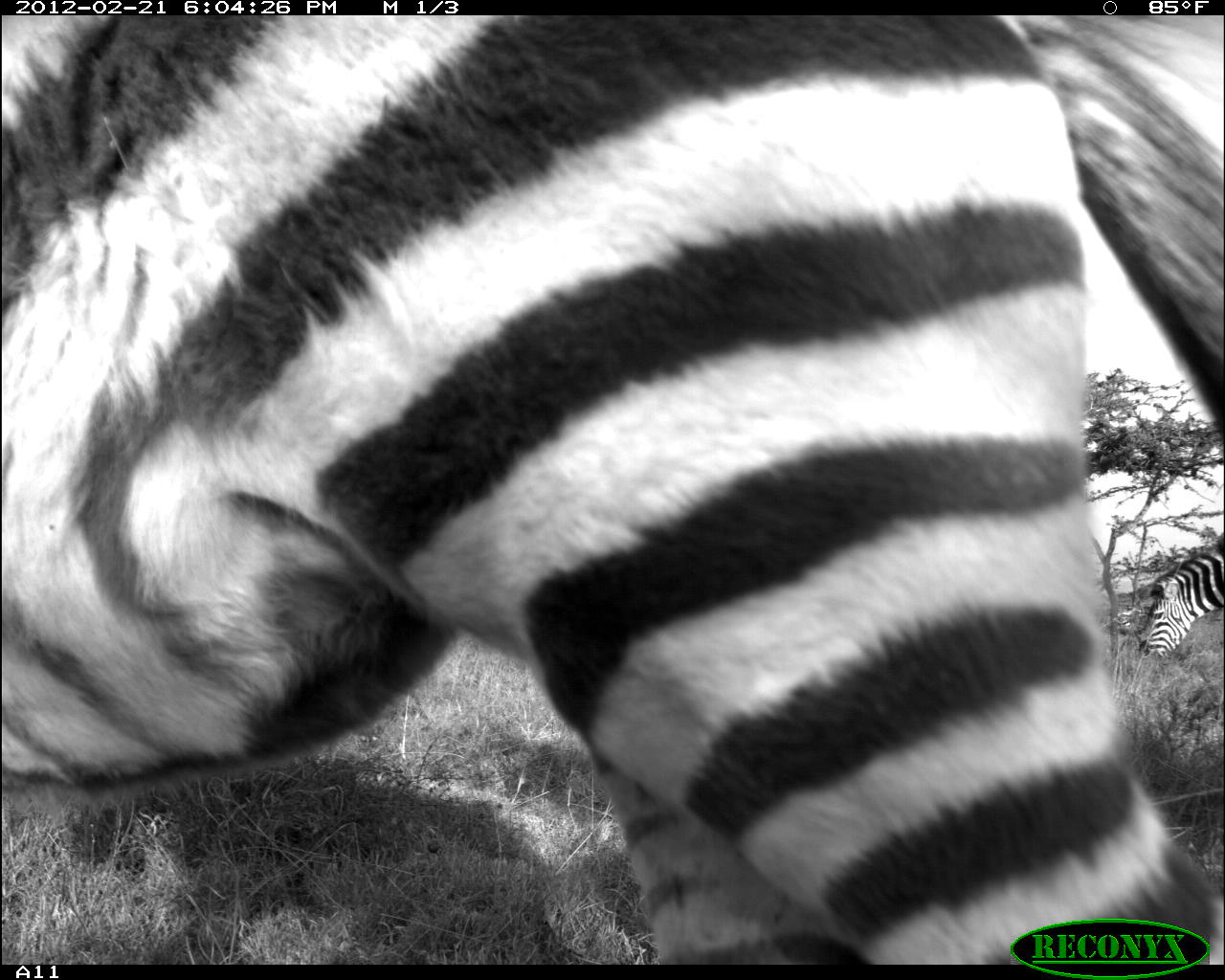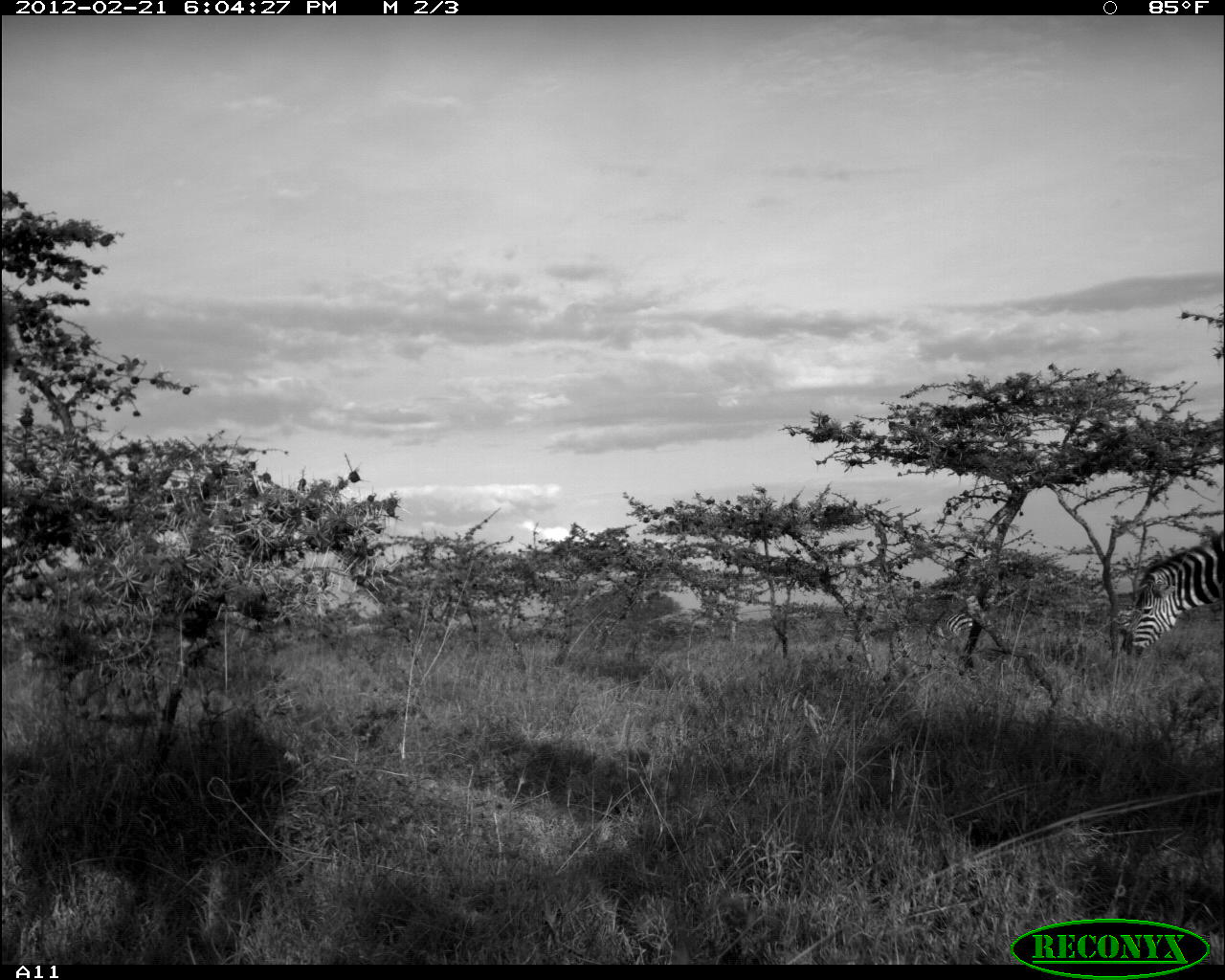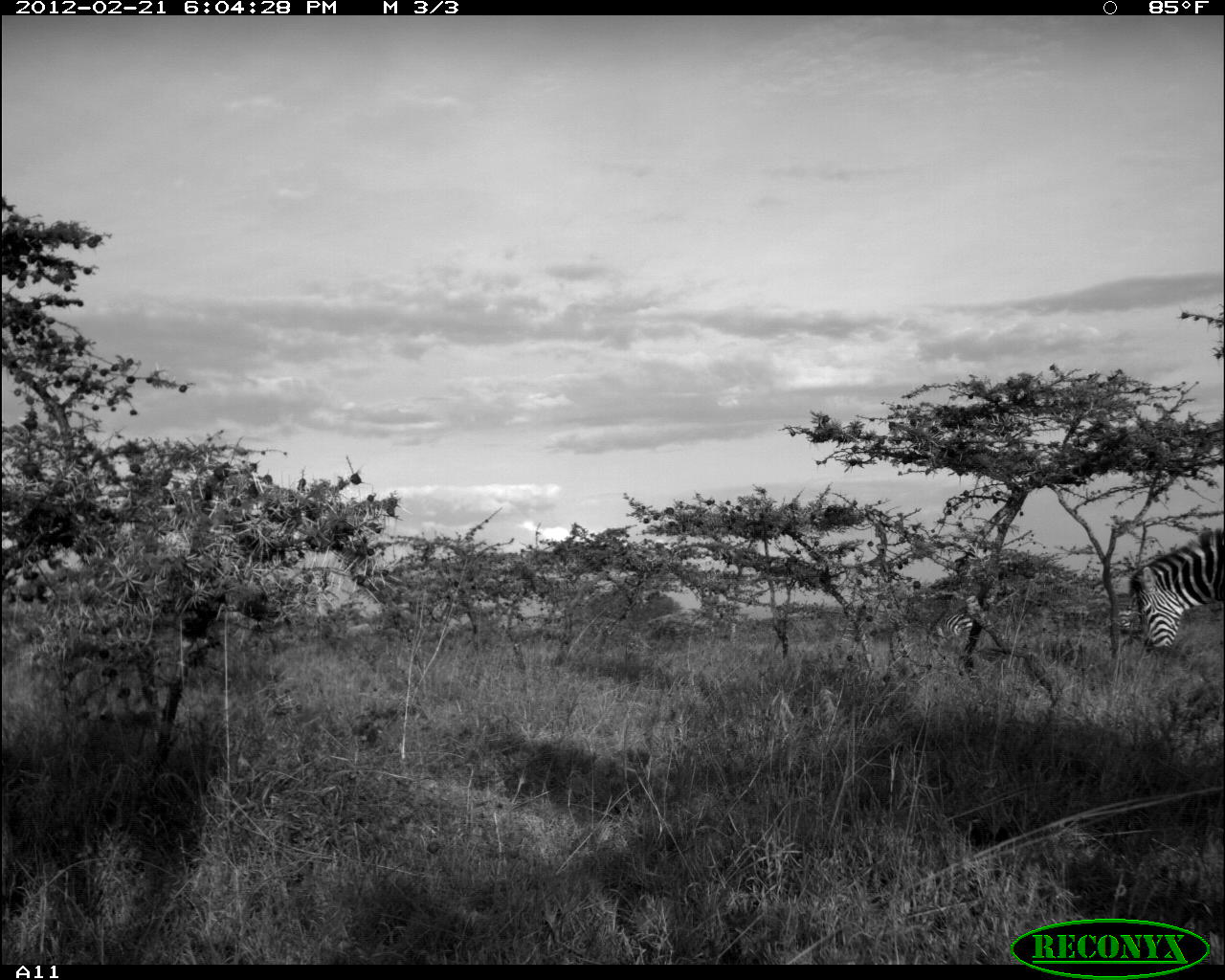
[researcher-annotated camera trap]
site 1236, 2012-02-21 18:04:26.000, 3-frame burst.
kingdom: Animalia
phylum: Chordata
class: Mammalia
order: Perissodactyla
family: Equidae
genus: Equus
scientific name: Equus quagga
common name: plains zebra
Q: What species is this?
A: Equus quagga (plains zebra).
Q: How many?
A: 2.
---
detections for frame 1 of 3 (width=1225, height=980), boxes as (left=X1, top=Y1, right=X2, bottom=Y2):
equus quagga: (left=0, top=15, right=1225, bottom=963); (left=1137, top=545, right=1225, bottom=655)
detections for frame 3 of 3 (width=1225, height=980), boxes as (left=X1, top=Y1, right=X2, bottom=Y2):
equus quagga: (left=1127, top=526, right=1225, bottom=652)